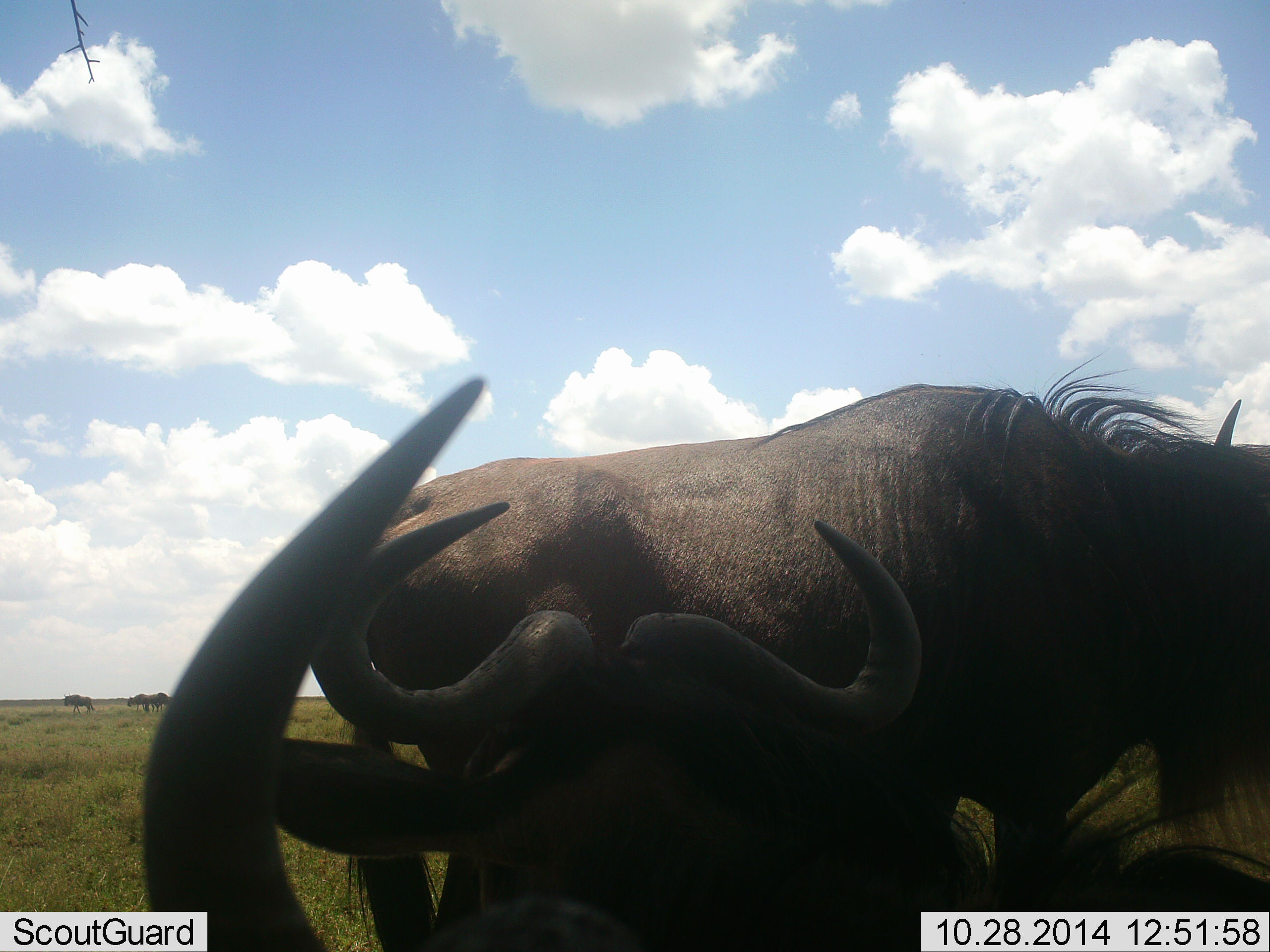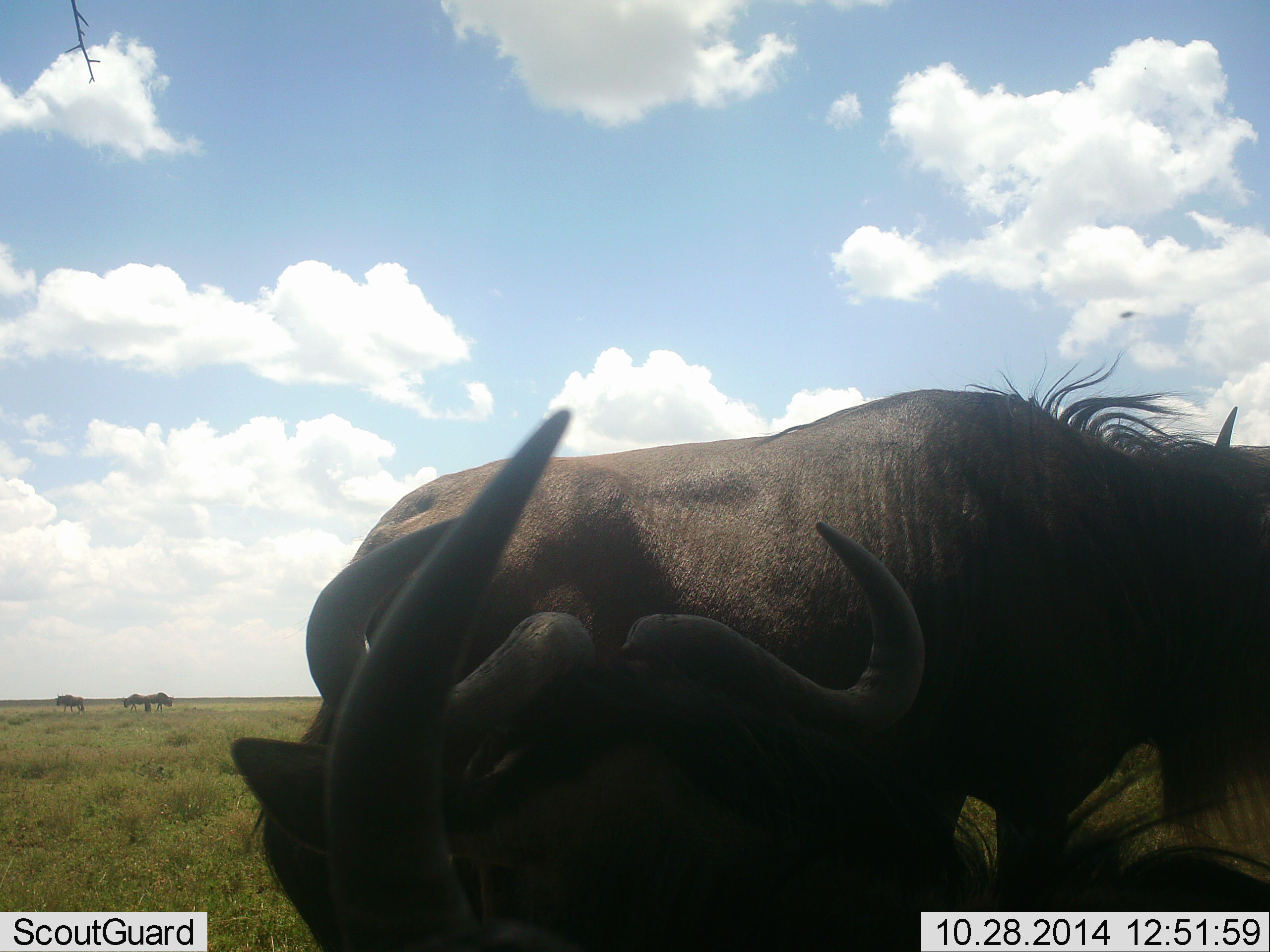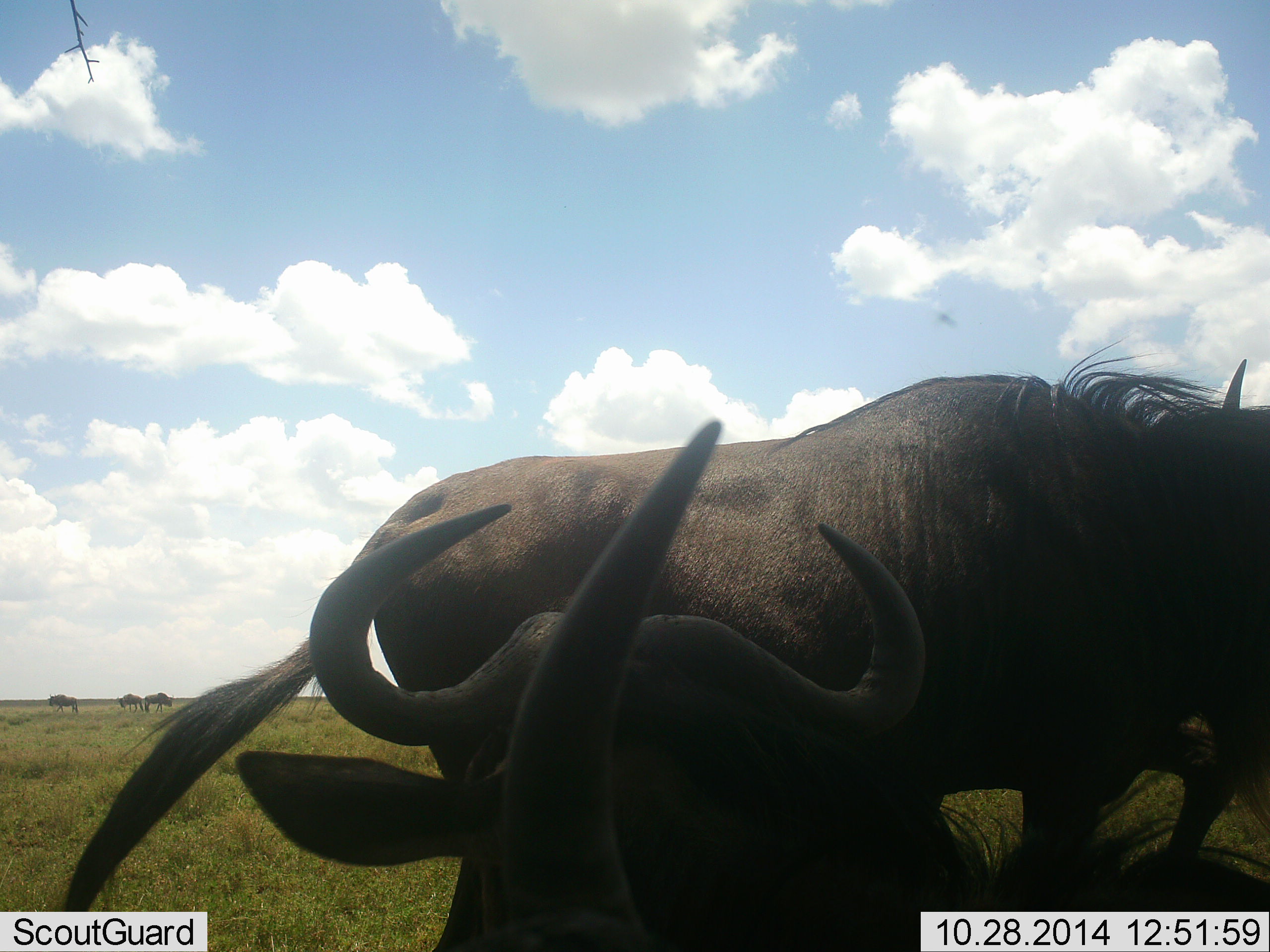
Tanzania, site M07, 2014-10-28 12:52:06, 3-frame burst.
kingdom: Animalia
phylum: Chordata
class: Mammalia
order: Artiodactyla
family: Bovidae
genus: Connochaetes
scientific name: Connochaetes taurinus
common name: blue wildebeest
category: wildebeest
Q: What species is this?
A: Wildebeest (blue wildebeest) (Connochaetes taurinus).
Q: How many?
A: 3.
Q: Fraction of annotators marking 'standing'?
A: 64%.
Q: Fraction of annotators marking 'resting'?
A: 73%.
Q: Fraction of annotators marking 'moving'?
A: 18%.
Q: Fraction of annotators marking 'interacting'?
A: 9%.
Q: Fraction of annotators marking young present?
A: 0%.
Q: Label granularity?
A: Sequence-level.